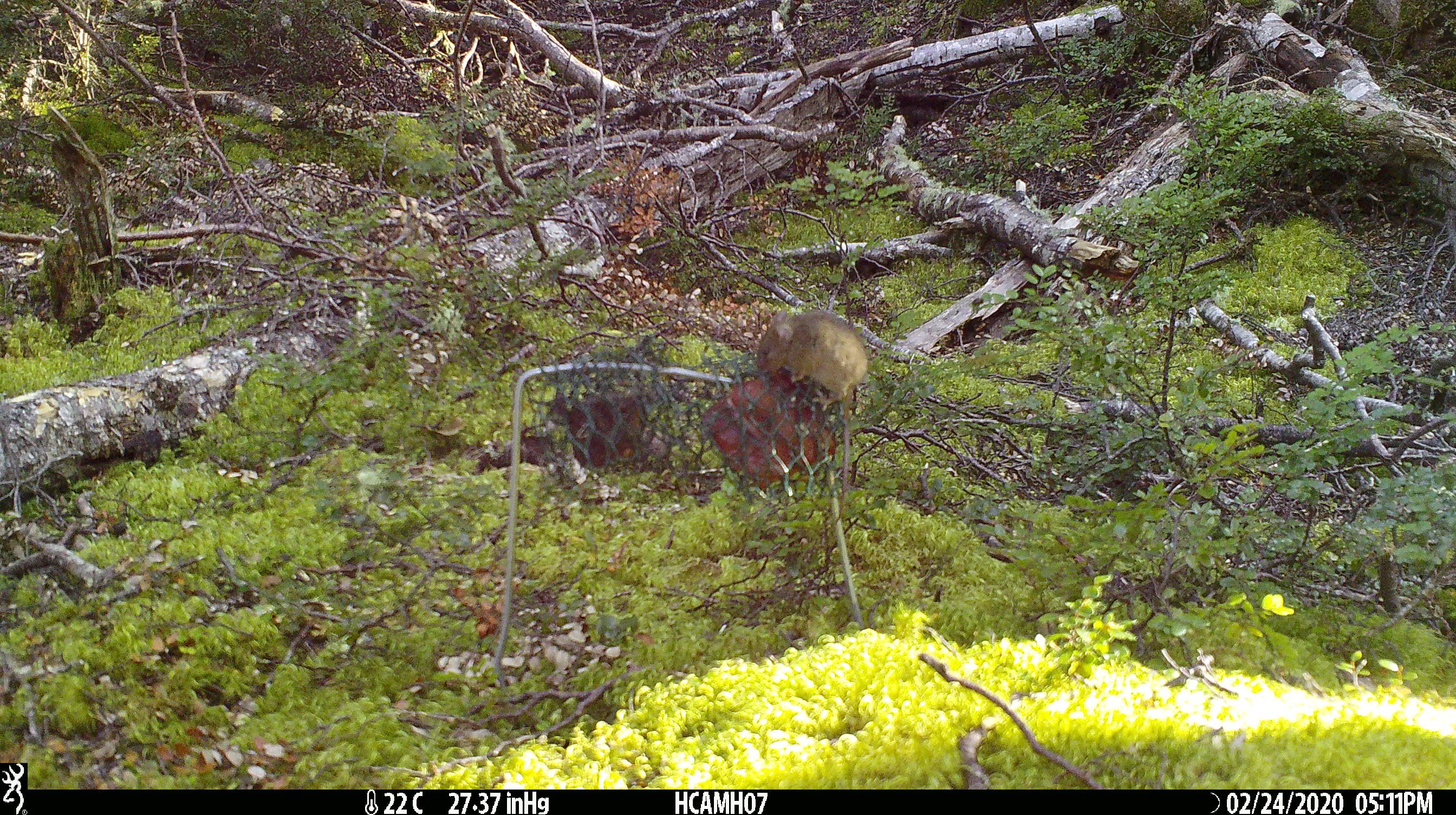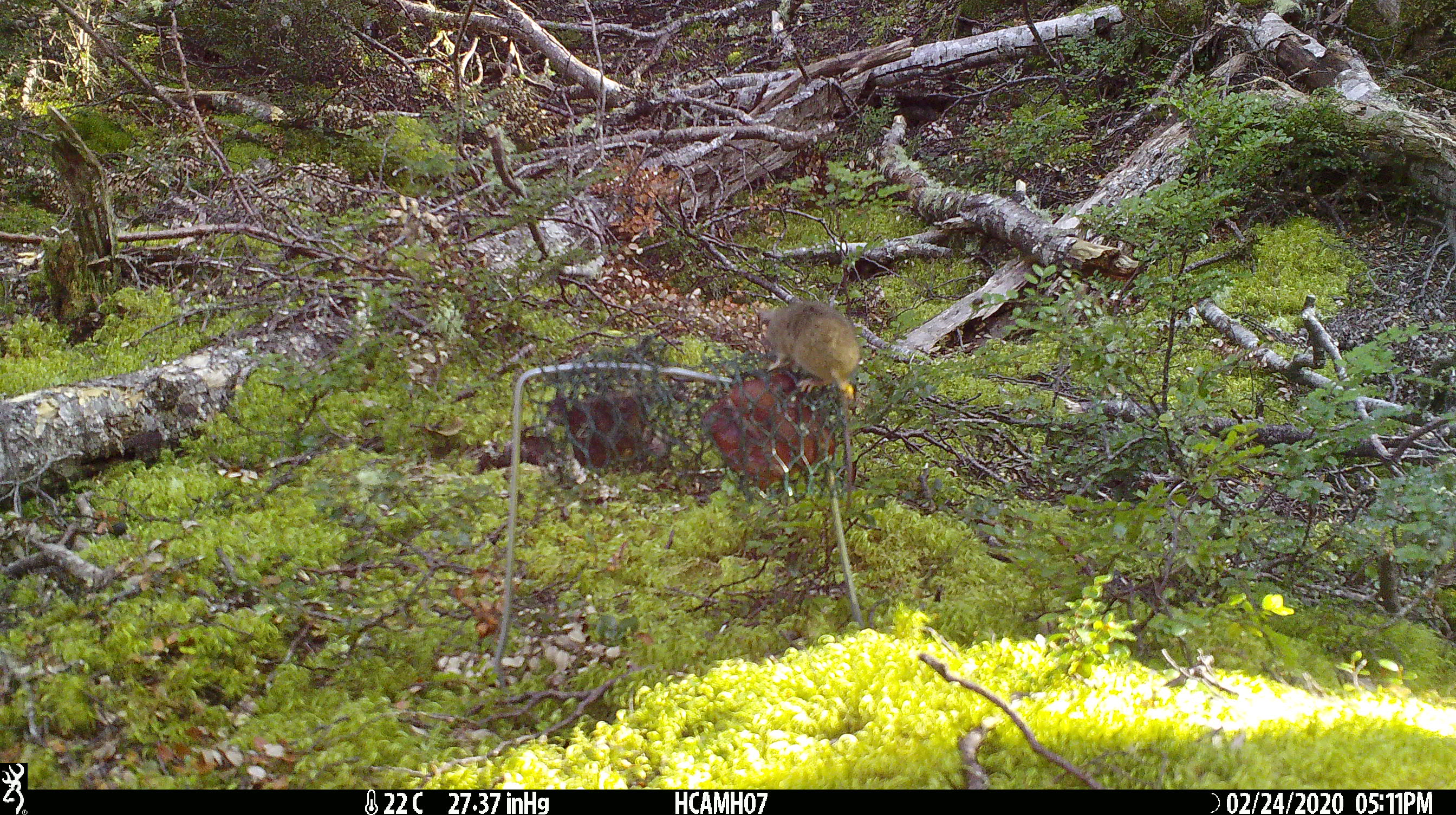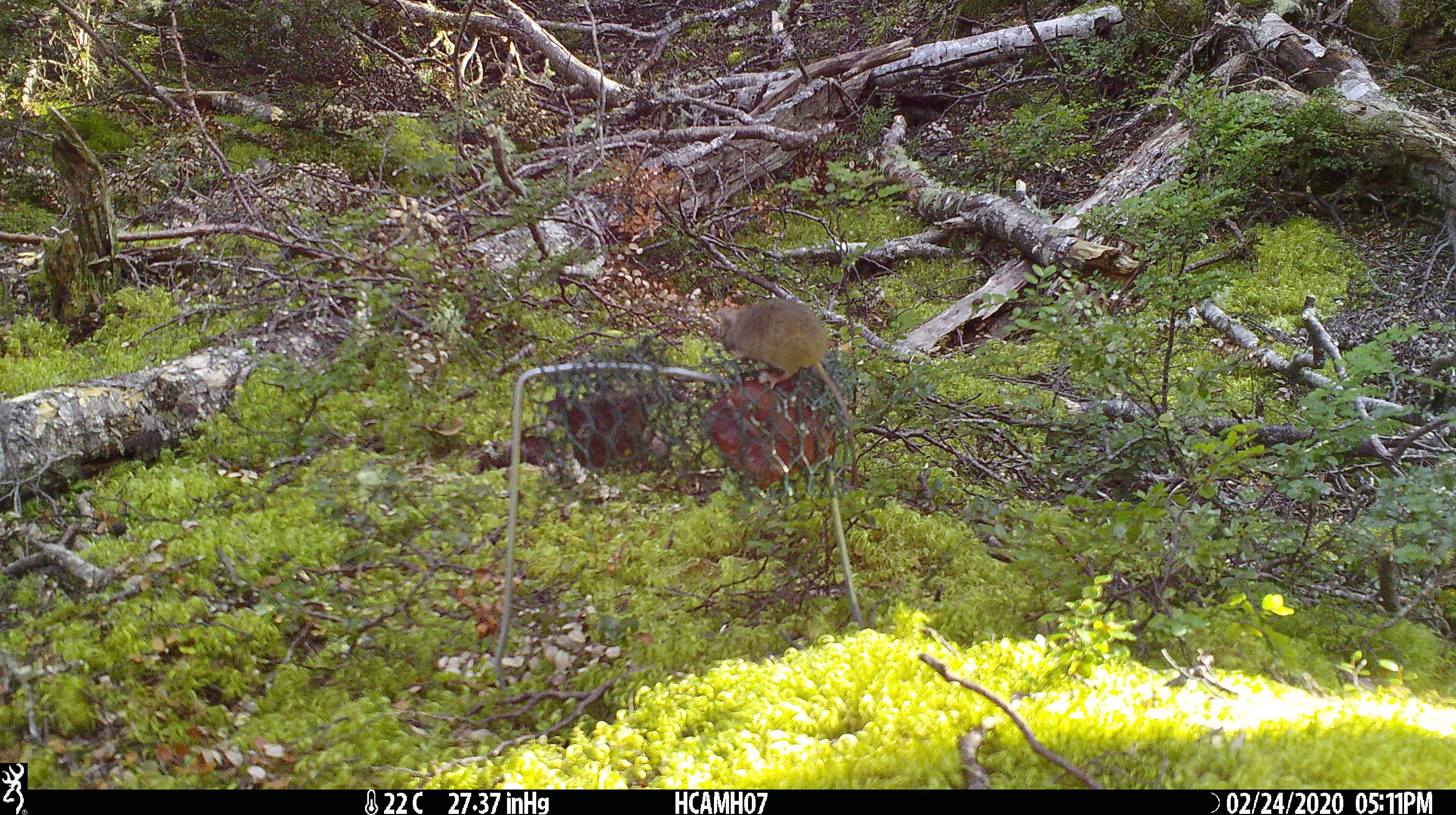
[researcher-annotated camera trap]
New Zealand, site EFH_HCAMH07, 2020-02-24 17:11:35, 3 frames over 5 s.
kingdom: Animalia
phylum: Chordata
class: Mammalia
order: Rodentia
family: Muridae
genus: Mus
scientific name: Mus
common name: mouse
Mouse (Mus).